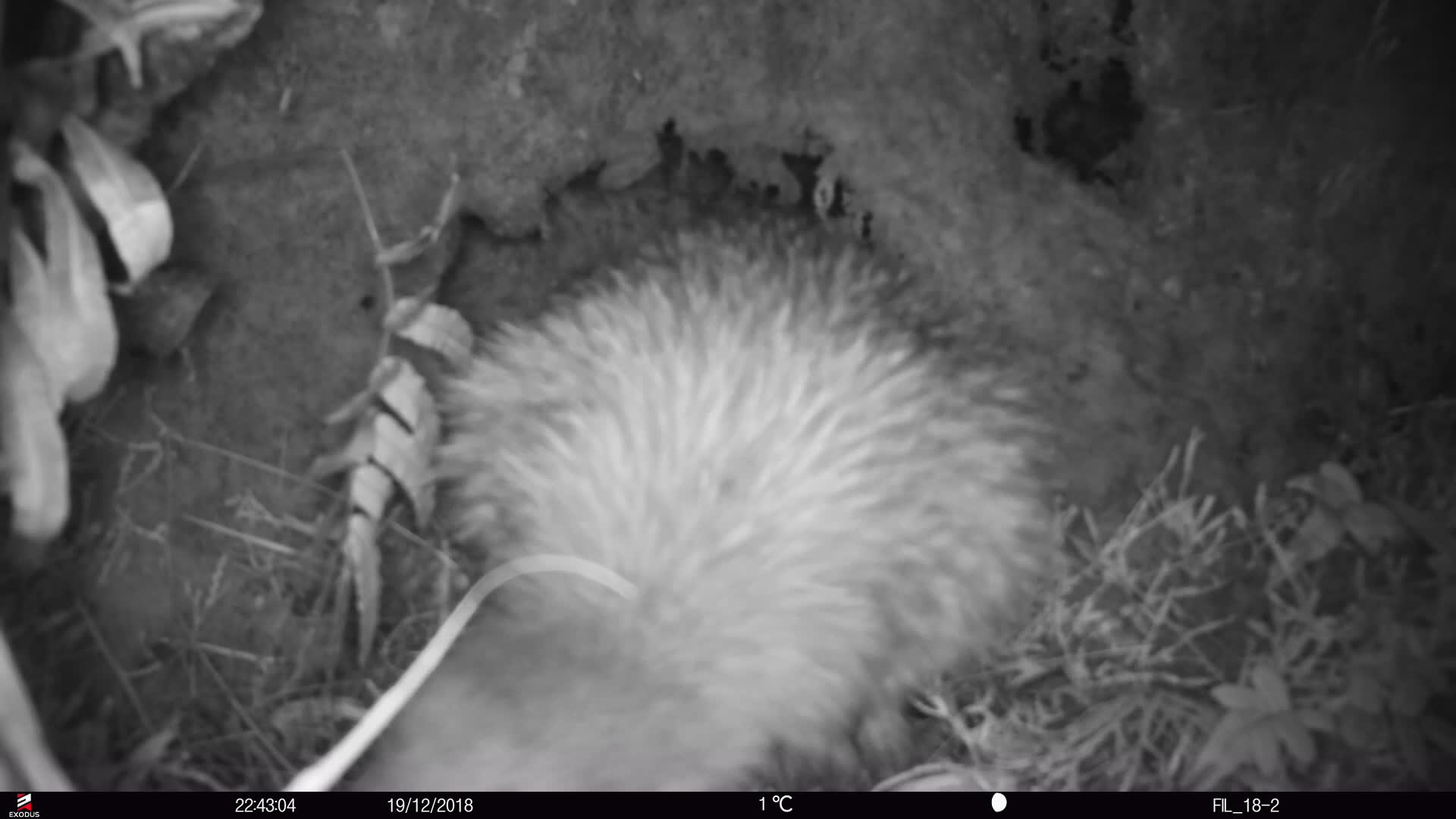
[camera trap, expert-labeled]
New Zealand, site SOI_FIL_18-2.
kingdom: Animalia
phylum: Chordata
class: Aves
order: Apterygiformes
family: Apterygidae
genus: Apteryx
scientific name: Apteryx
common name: kiwi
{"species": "kiwi (Apteryx)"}